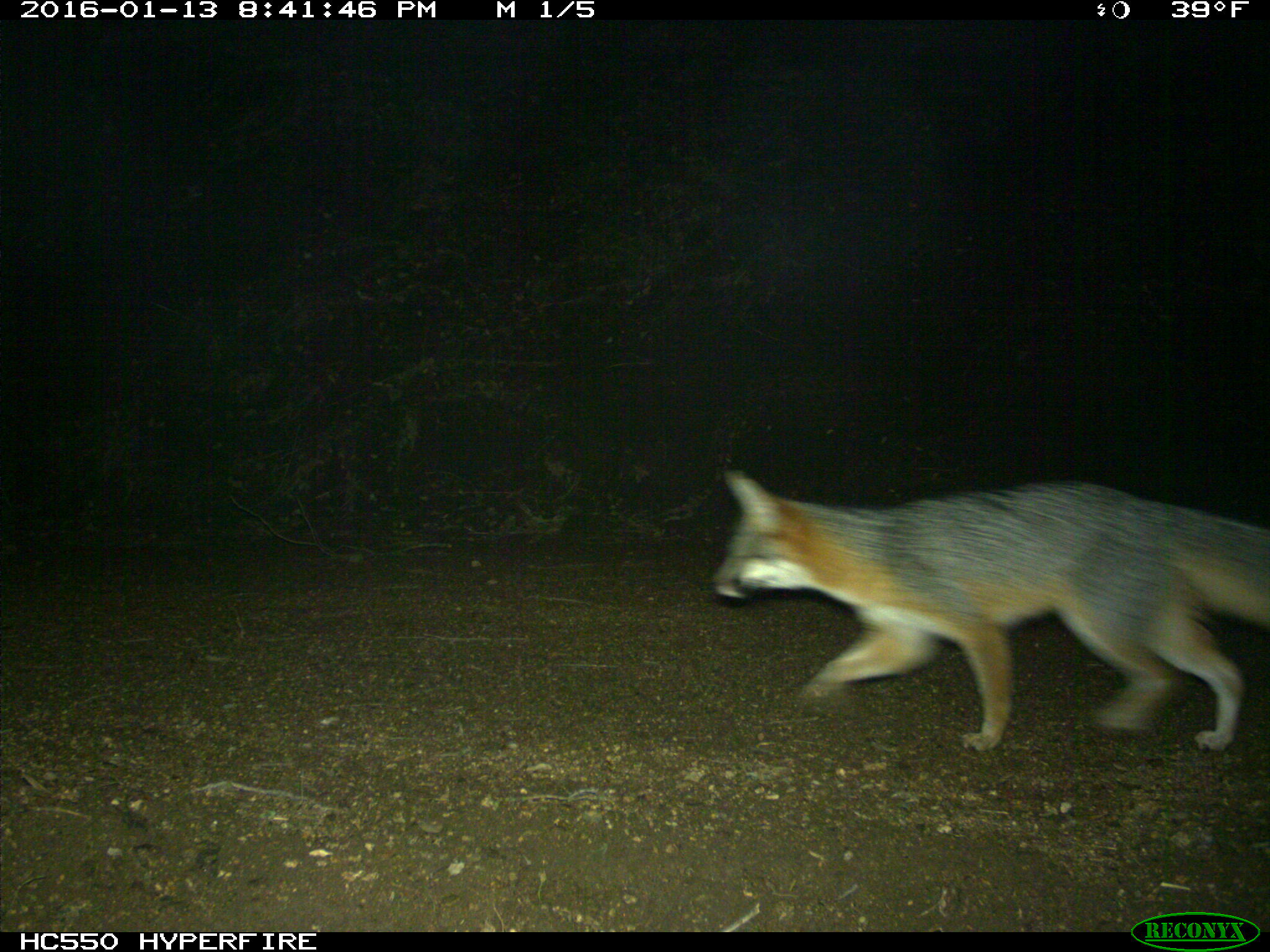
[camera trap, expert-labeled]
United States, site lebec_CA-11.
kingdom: Animalia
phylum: Chordata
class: Mammalia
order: Carnivora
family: Canidae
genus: Urocyon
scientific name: Urocyon cinereoargenteus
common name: gray fox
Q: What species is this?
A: Urocyon cinereoargenteus (gray fox).